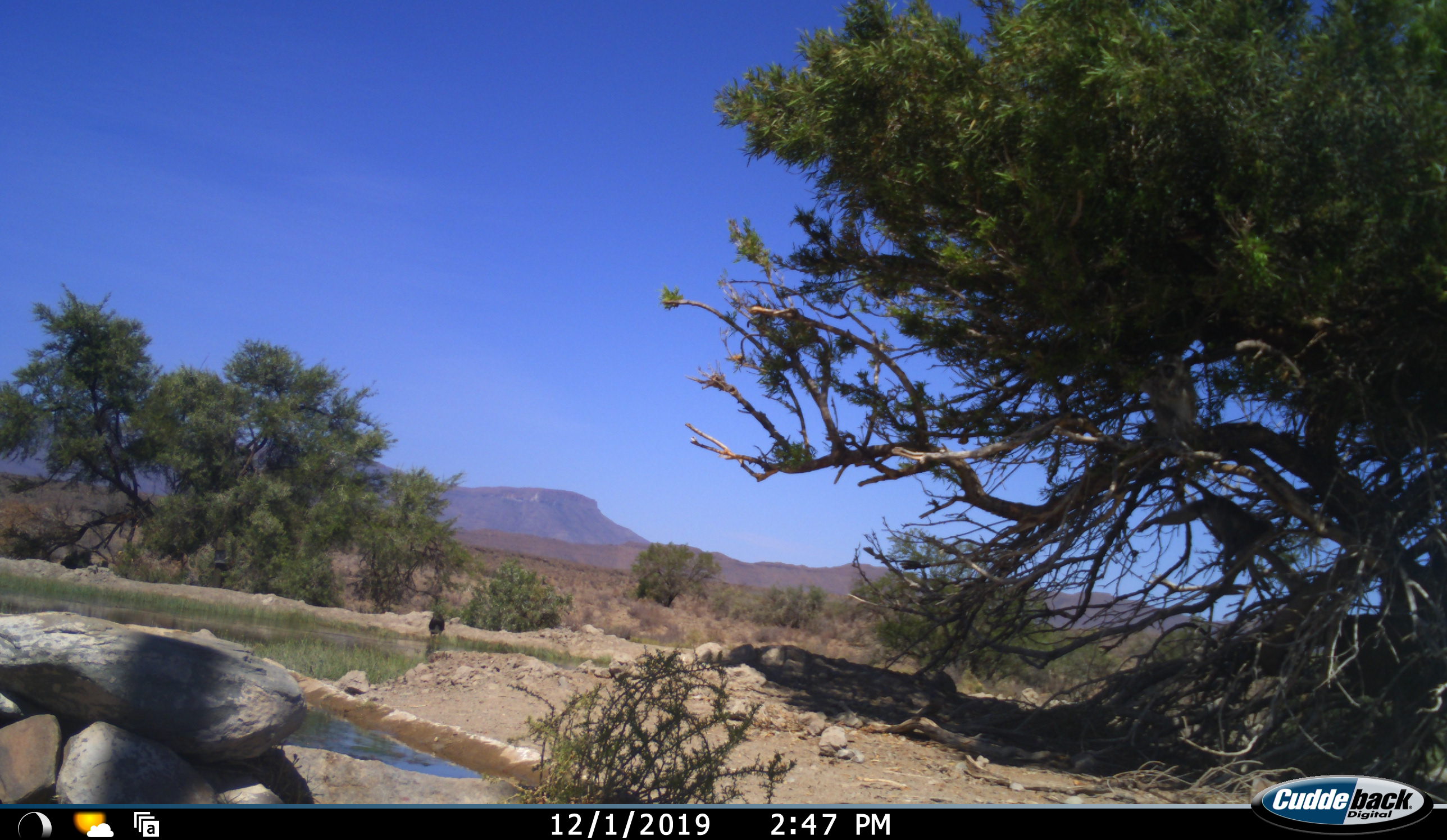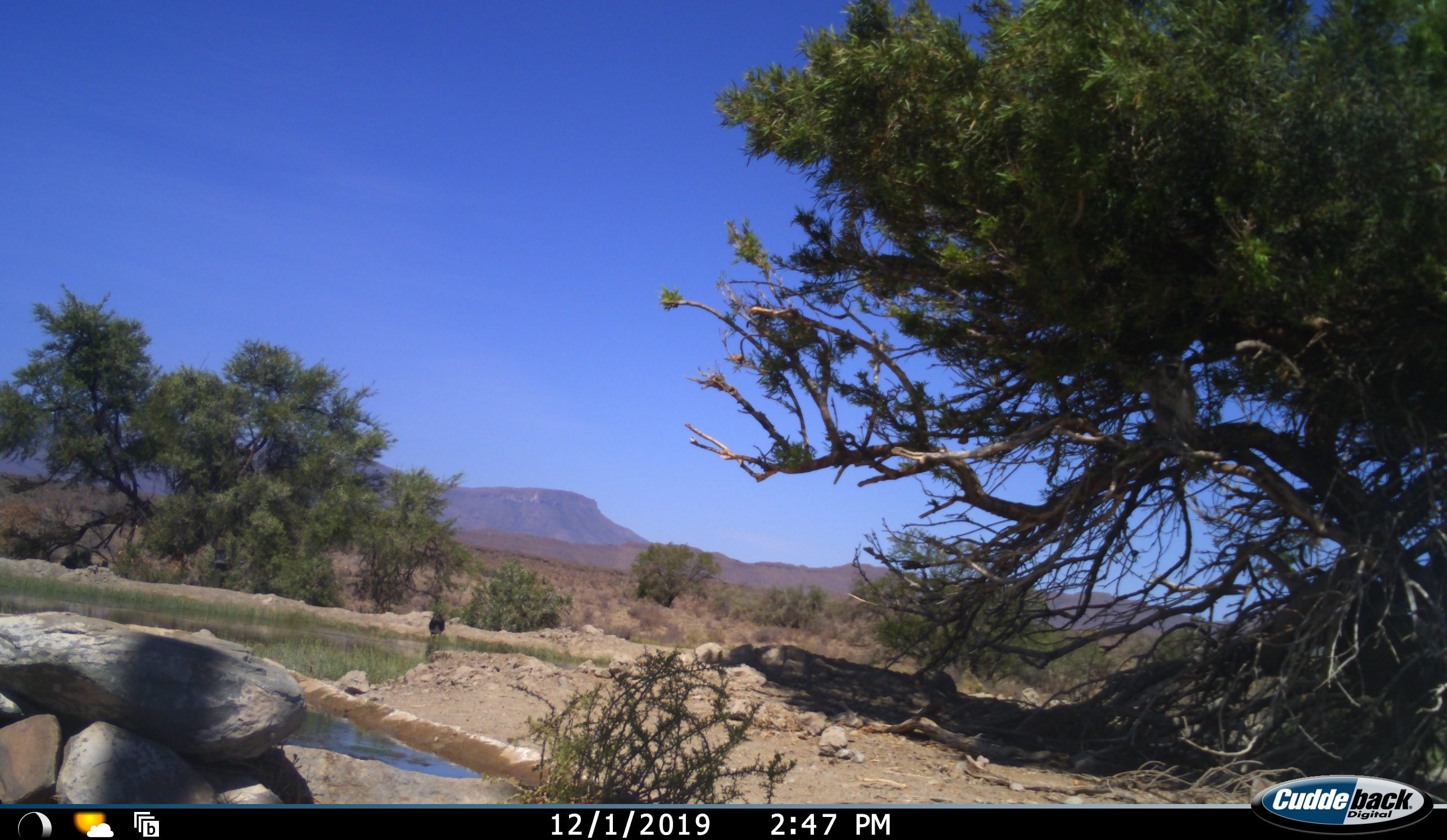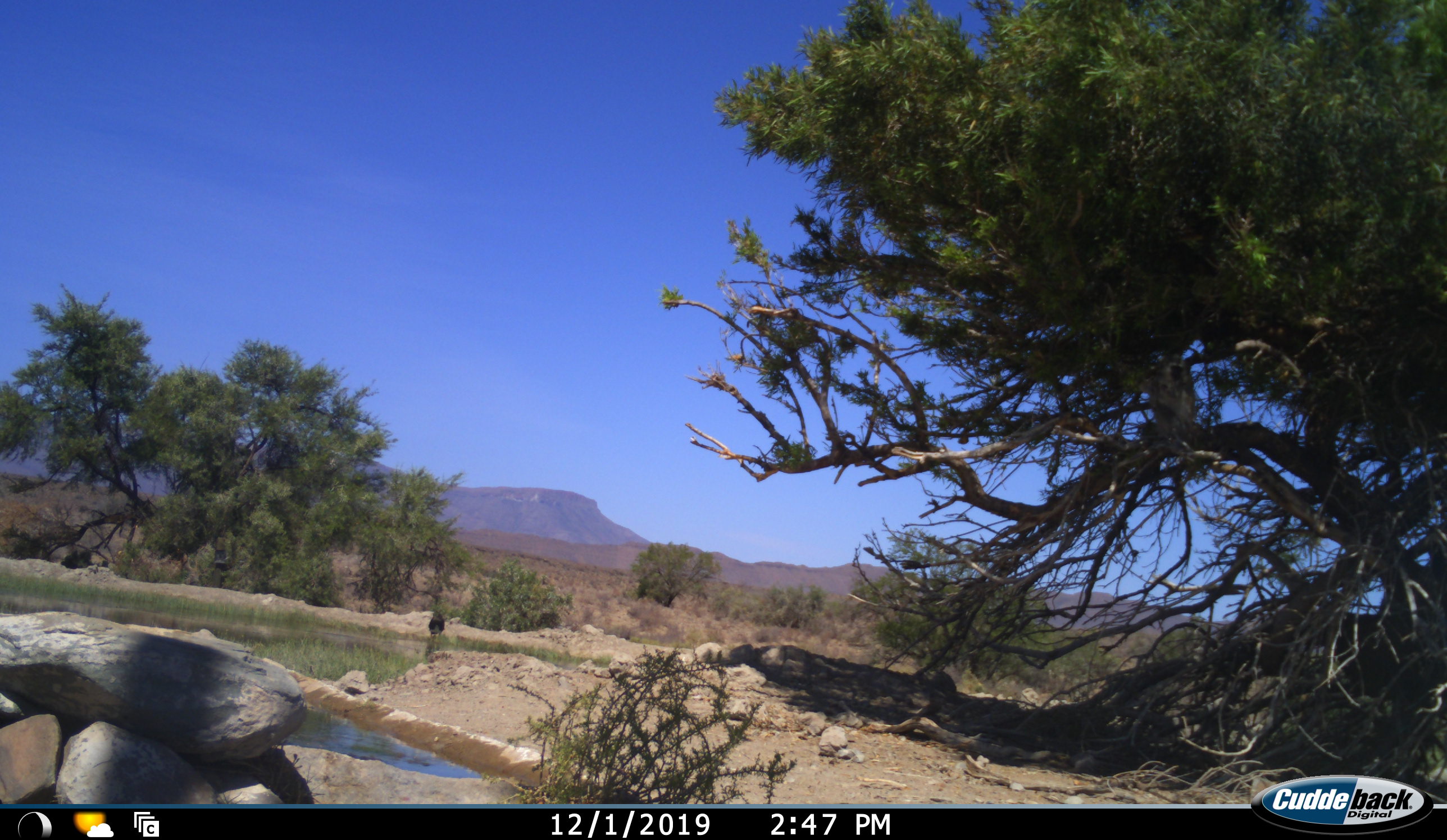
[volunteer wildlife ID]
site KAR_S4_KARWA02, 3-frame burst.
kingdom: Animalia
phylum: Chordata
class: Mammalia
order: Primates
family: Cercopithecidae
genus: Chlorocebus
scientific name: Chlorocebus pygerythrus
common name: vervet monkey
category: monkeyvervet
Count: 2.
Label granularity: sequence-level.